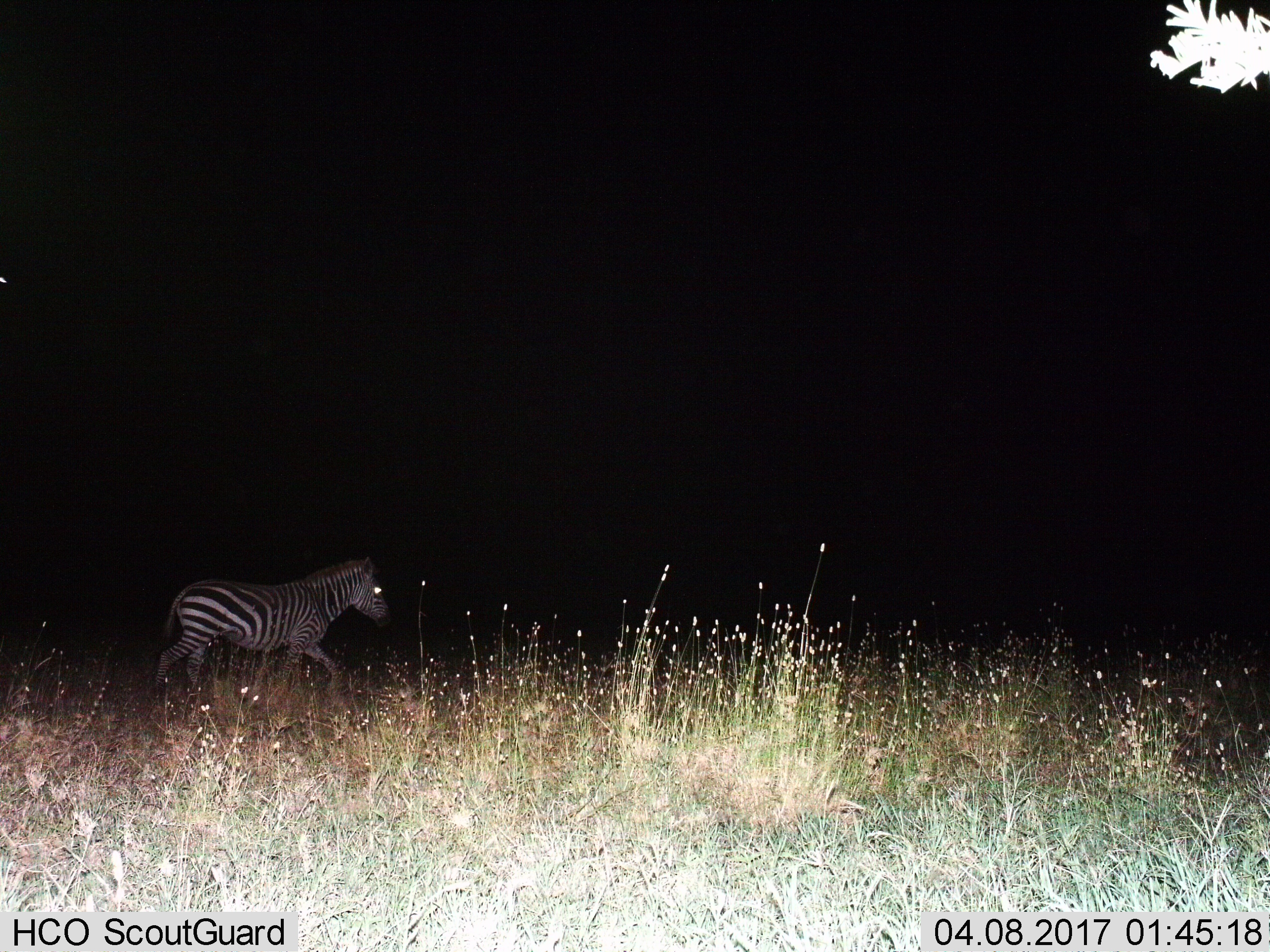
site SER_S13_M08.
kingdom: Animalia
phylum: Chordata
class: Mammalia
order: Perissodactyla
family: Equidae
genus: Equus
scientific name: Equus quagga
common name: plains zebra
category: zebraplains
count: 1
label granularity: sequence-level